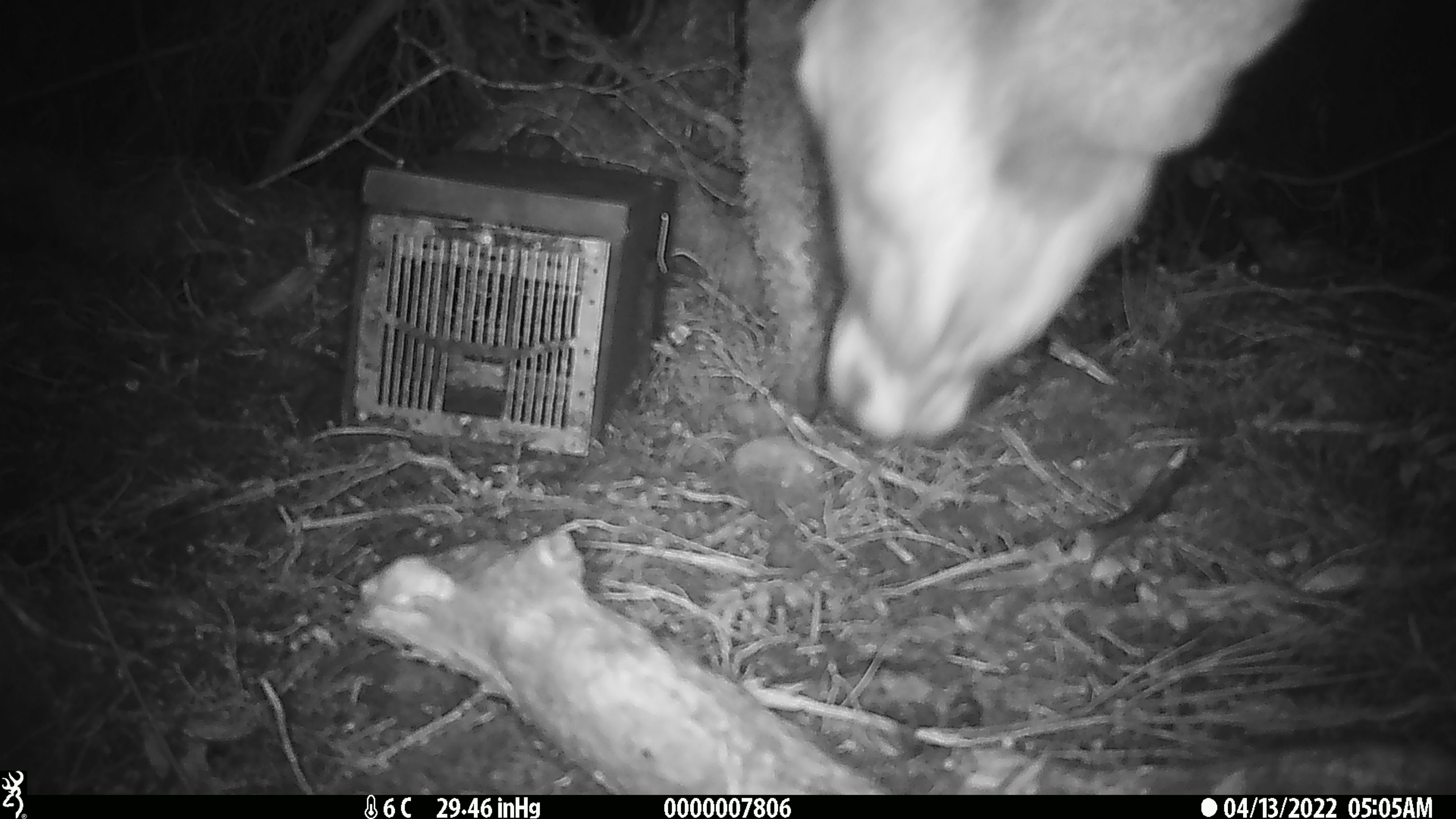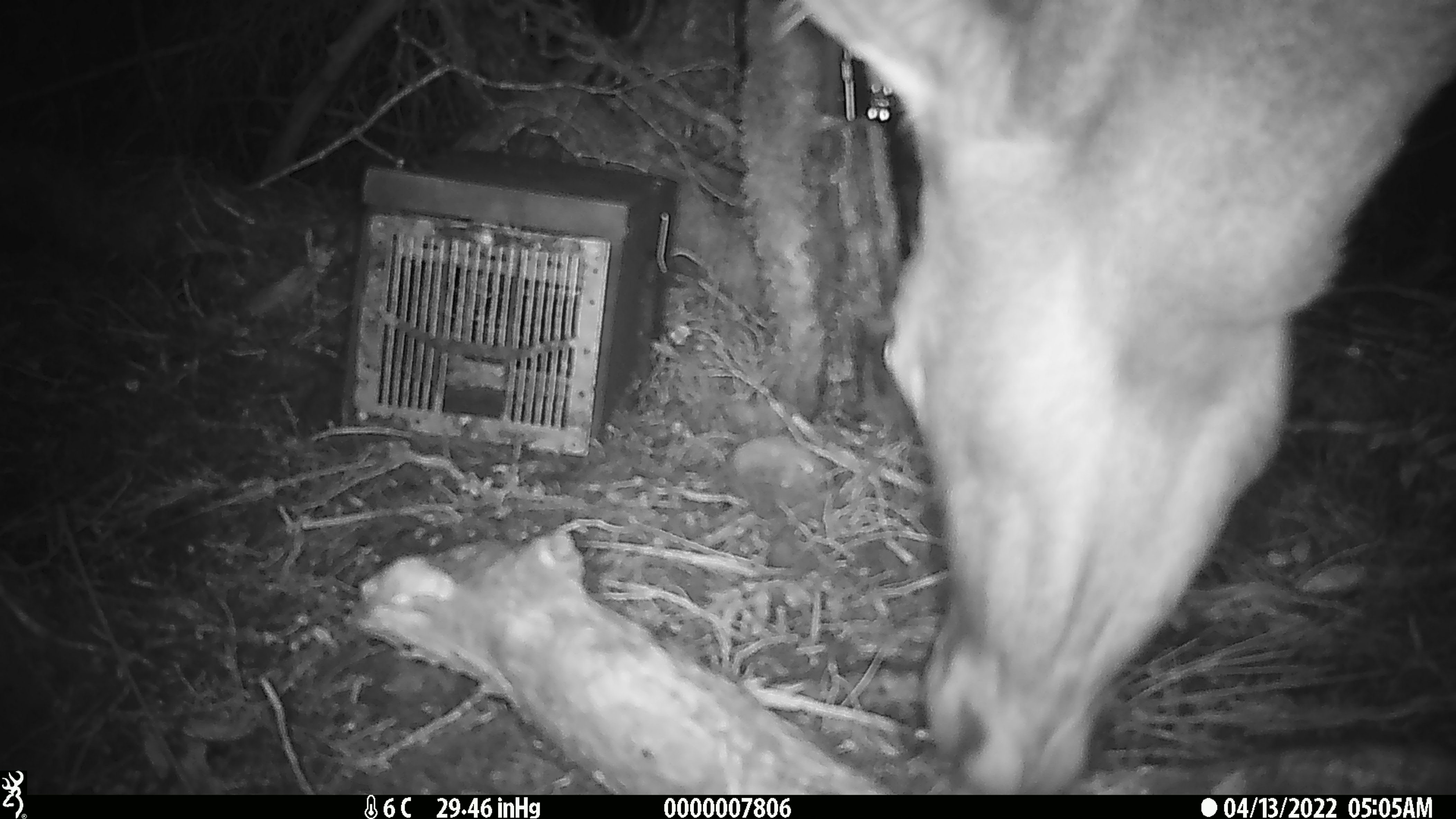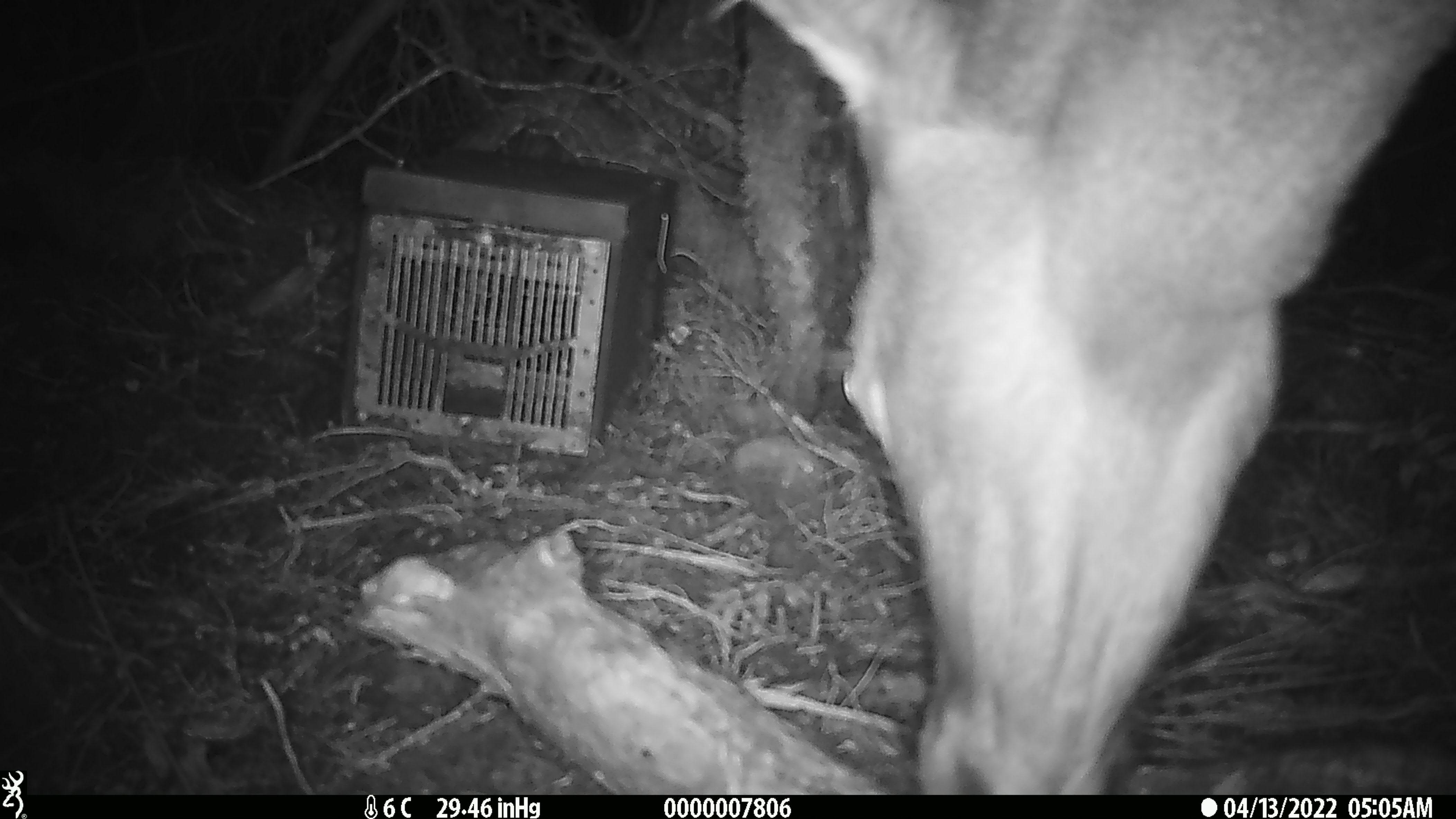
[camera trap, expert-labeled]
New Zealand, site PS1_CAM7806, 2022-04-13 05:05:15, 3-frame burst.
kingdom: Animalia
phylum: Chordata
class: Mammalia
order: Artiodactyla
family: Cervidae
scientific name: Cervidae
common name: deer